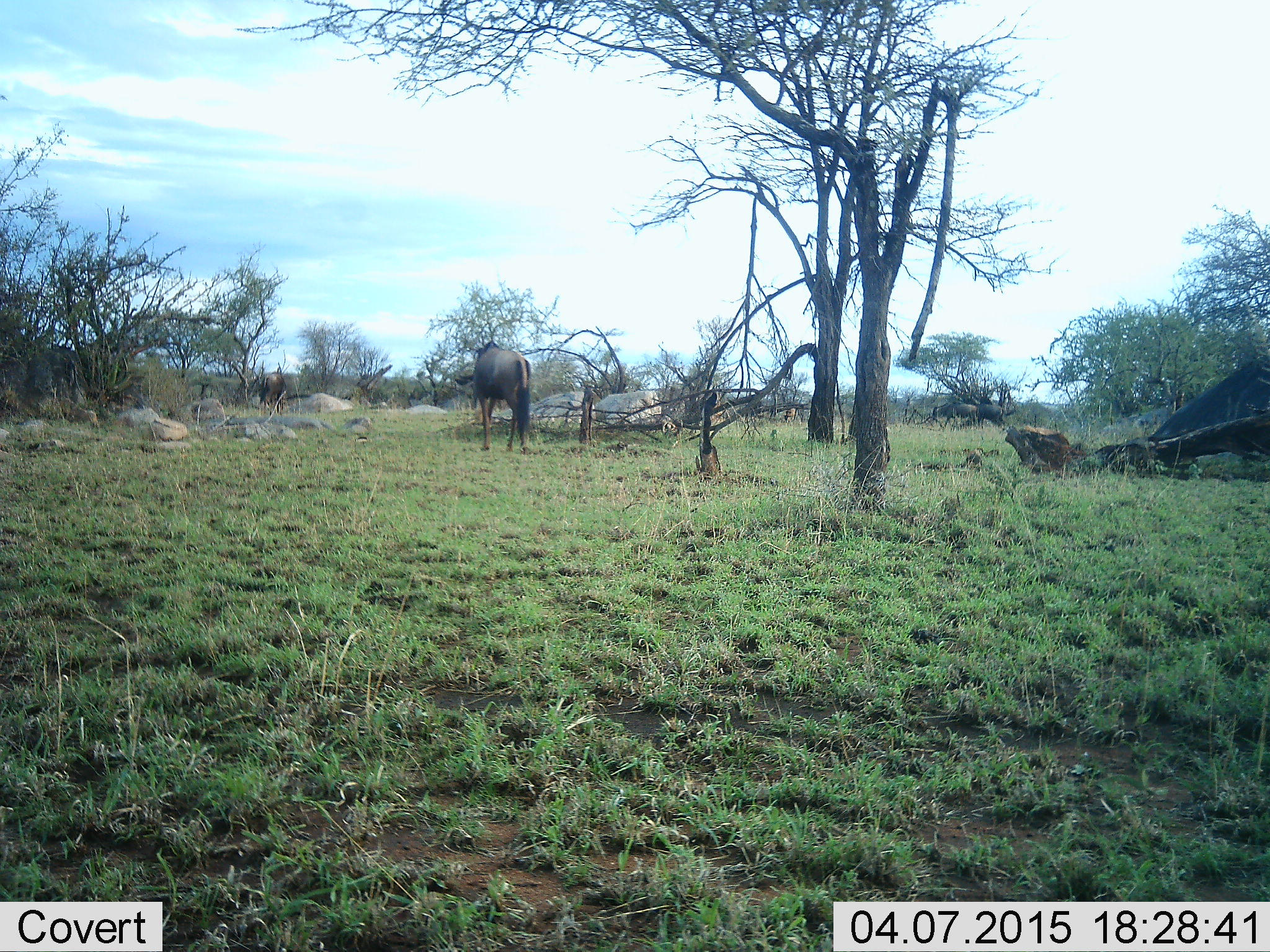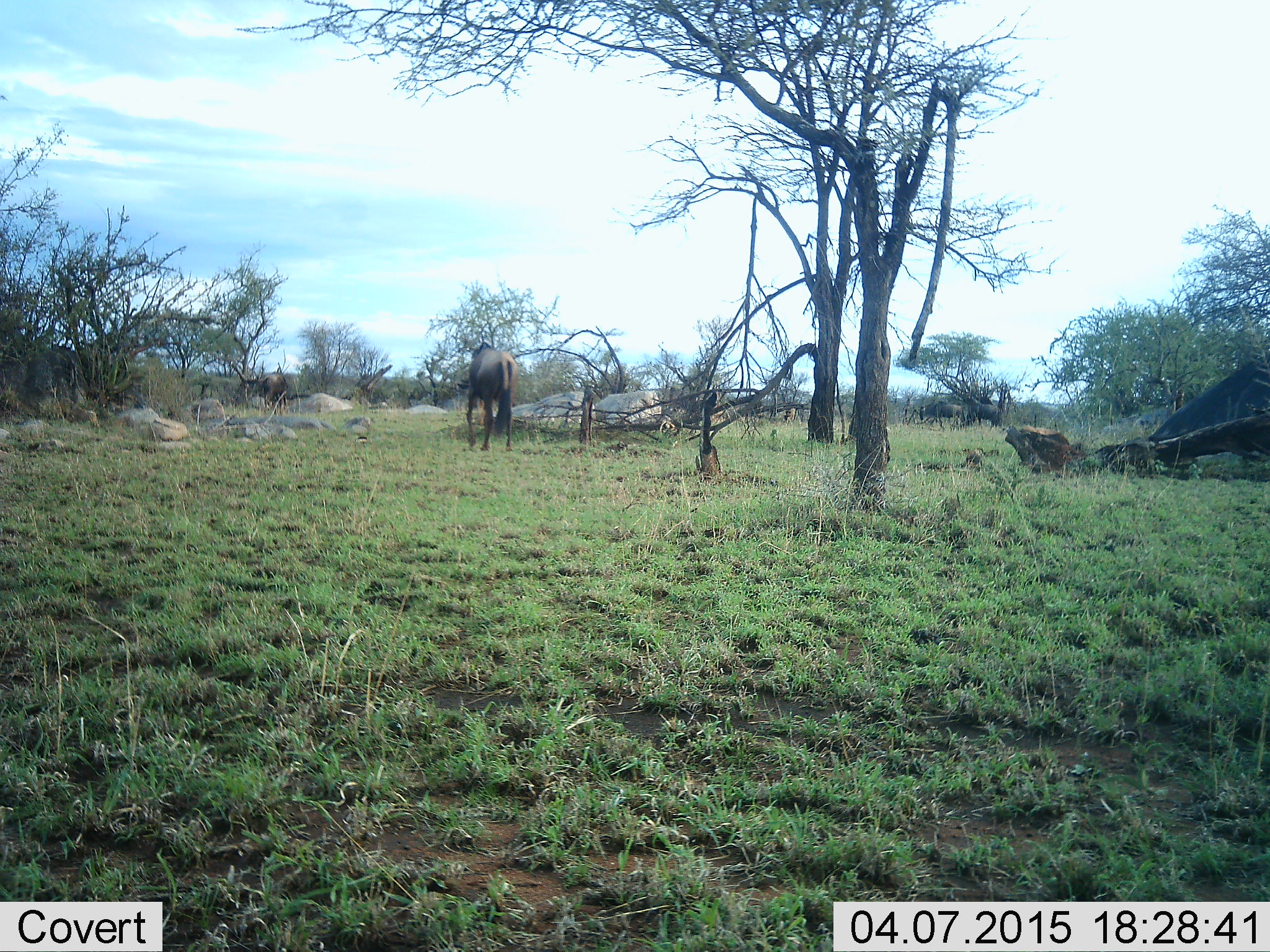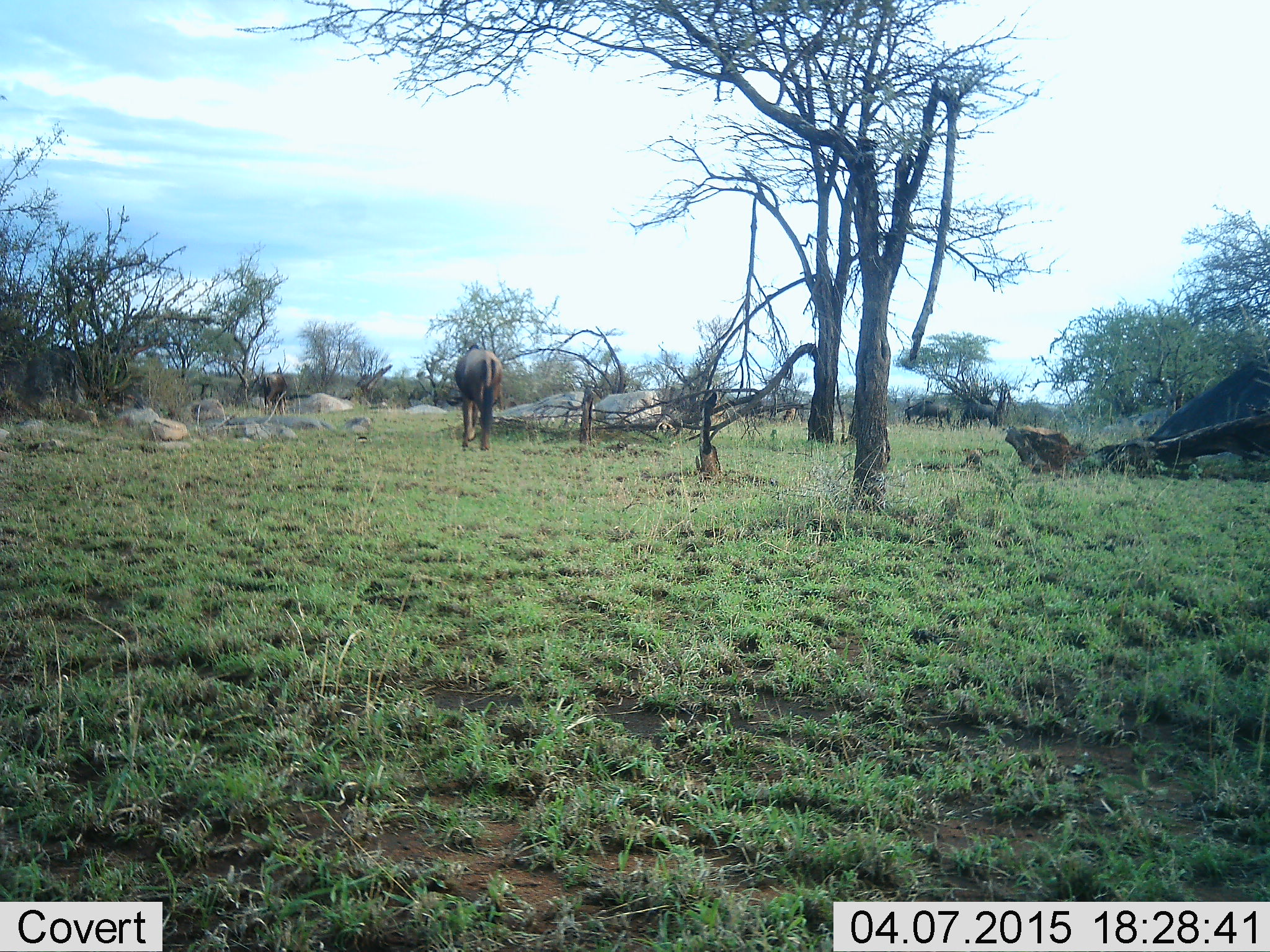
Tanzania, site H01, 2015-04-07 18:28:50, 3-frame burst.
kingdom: Animalia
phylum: Chordata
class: Mammalia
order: Artiodactyla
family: Bovidae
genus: Connochaetes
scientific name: Connochaetes taurinus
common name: blue wildebeest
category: wildebeest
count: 4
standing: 10%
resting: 0%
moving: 80%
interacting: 0%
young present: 0%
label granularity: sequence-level